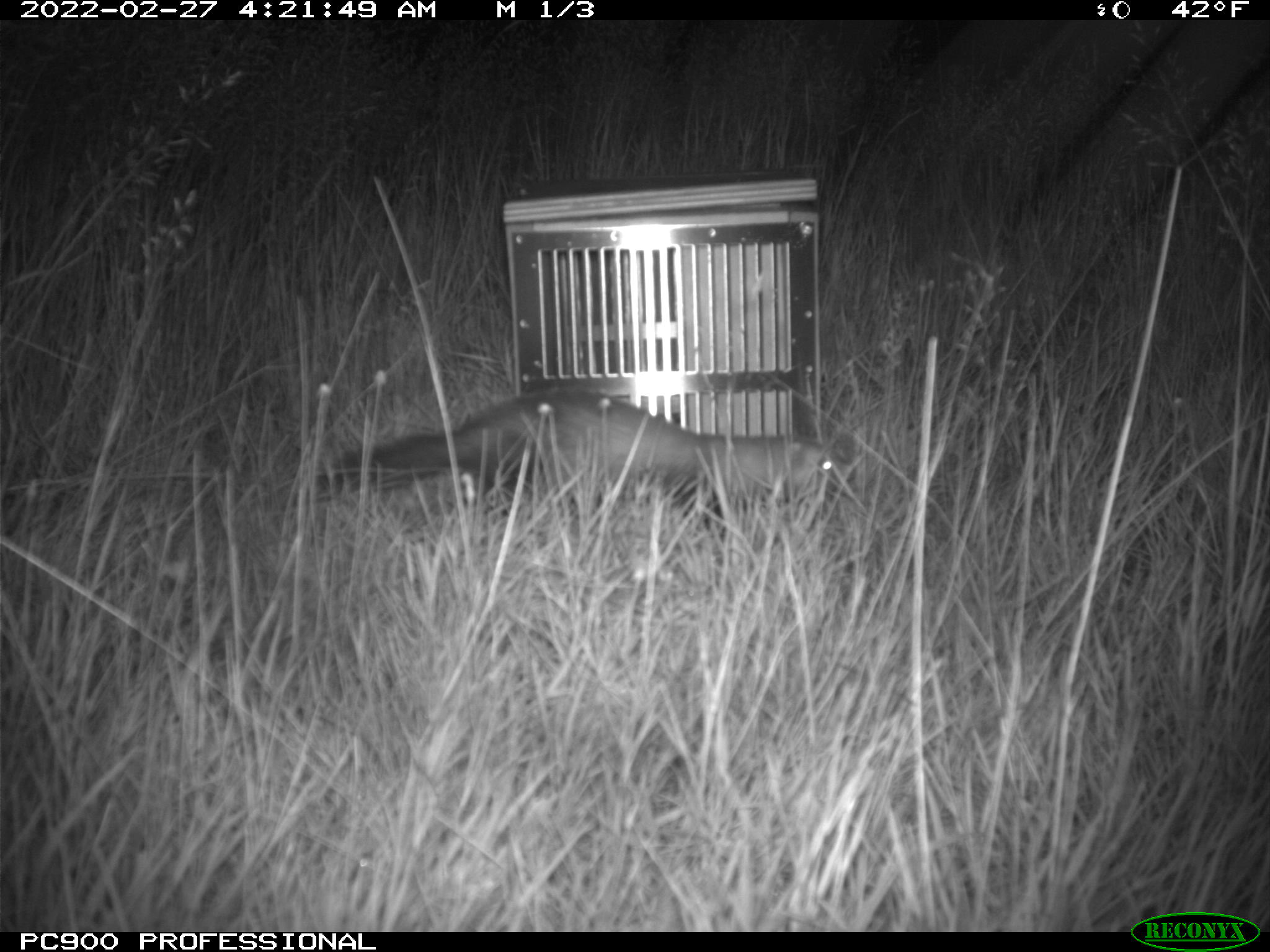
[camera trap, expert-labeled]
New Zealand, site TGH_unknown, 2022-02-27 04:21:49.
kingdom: Animalia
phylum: Chordata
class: Mammalia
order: Carnivora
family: Mustelidae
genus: Mustela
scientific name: Mustela furo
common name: ferret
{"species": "ferret (Mustela furo)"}